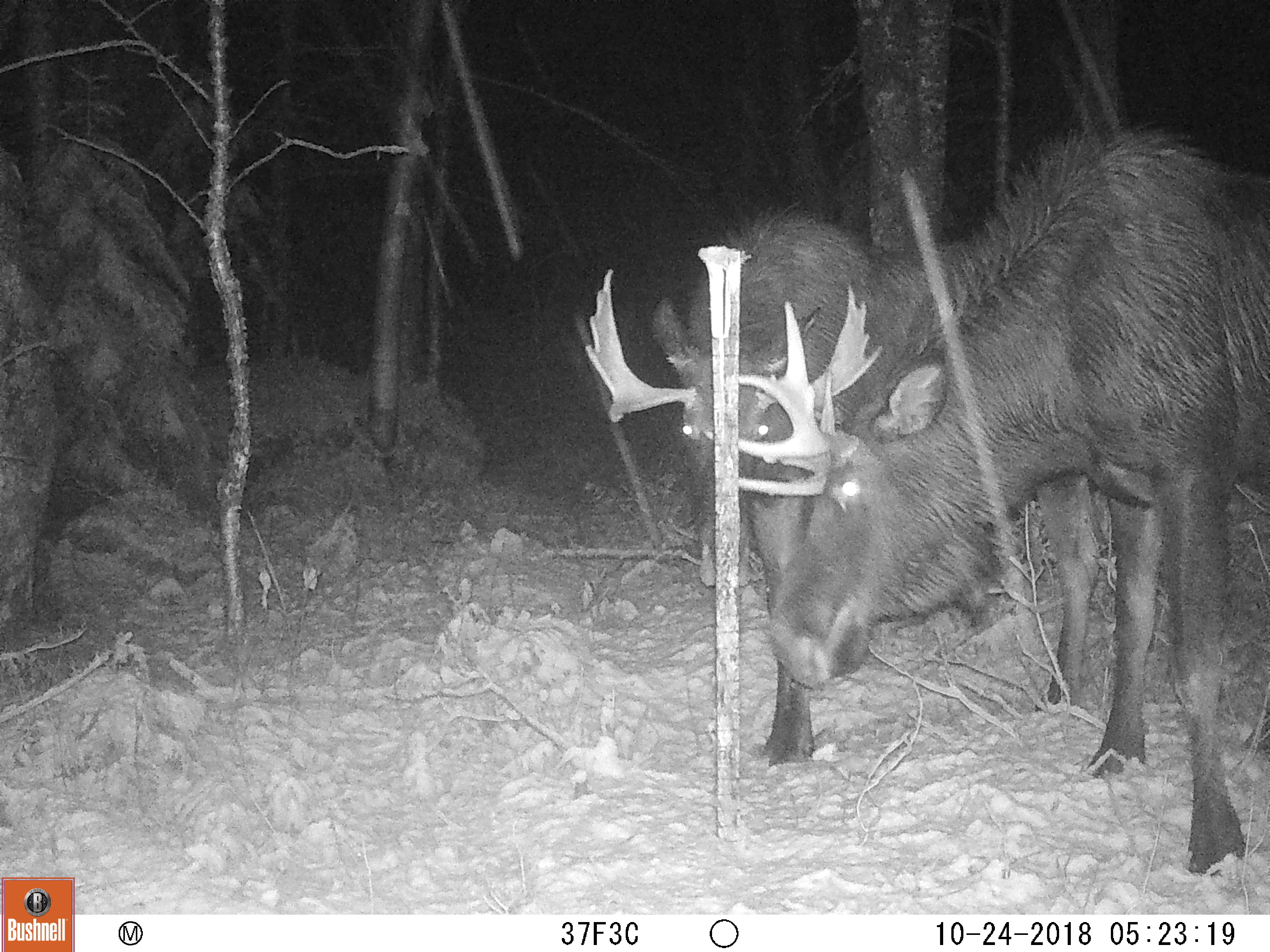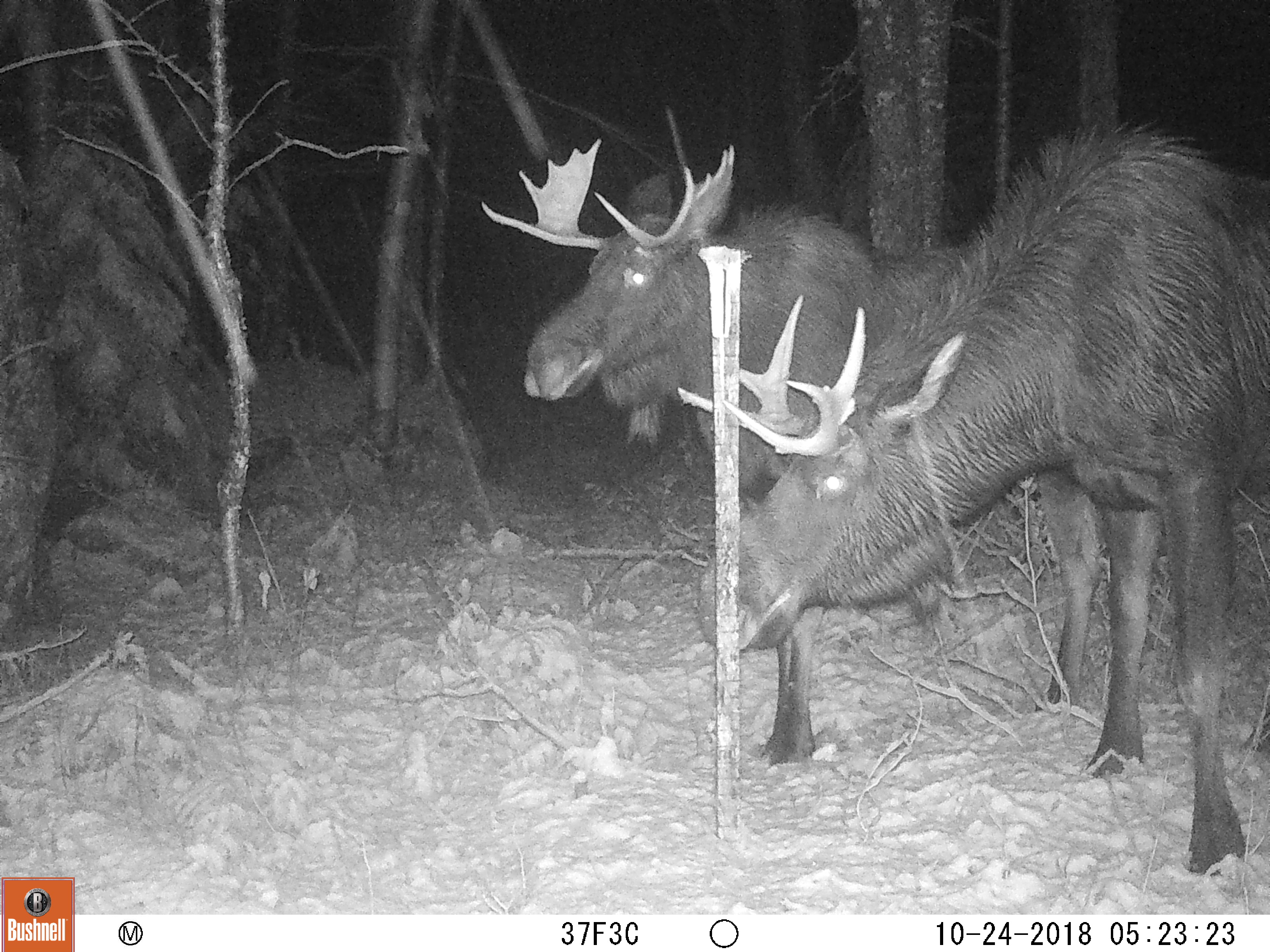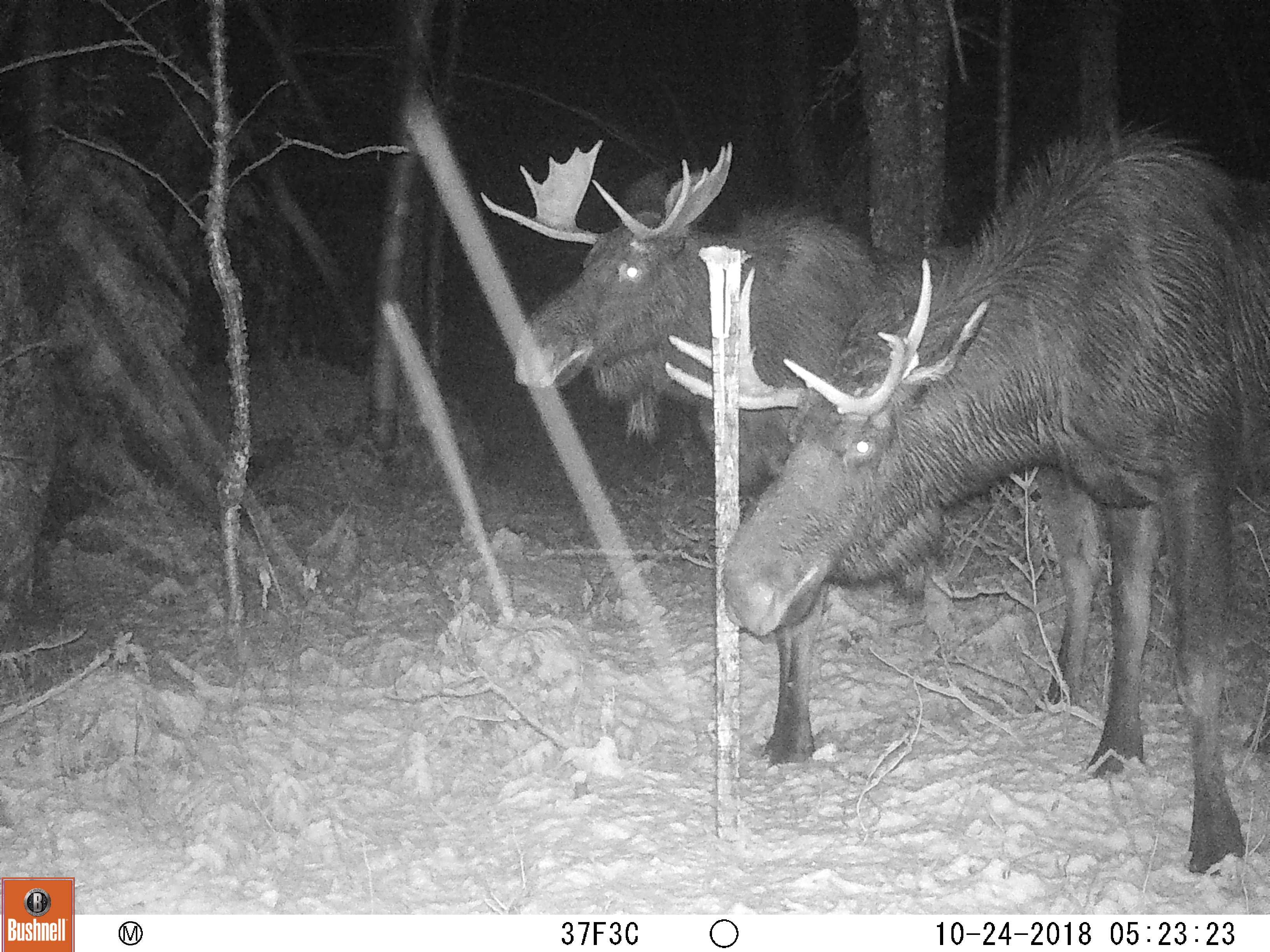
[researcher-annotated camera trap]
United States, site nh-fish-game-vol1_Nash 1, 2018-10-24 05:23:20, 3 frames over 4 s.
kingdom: Animalia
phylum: Chordata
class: Mammalia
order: Artiodactyla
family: Cervidae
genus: Alces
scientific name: Alces alces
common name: moose